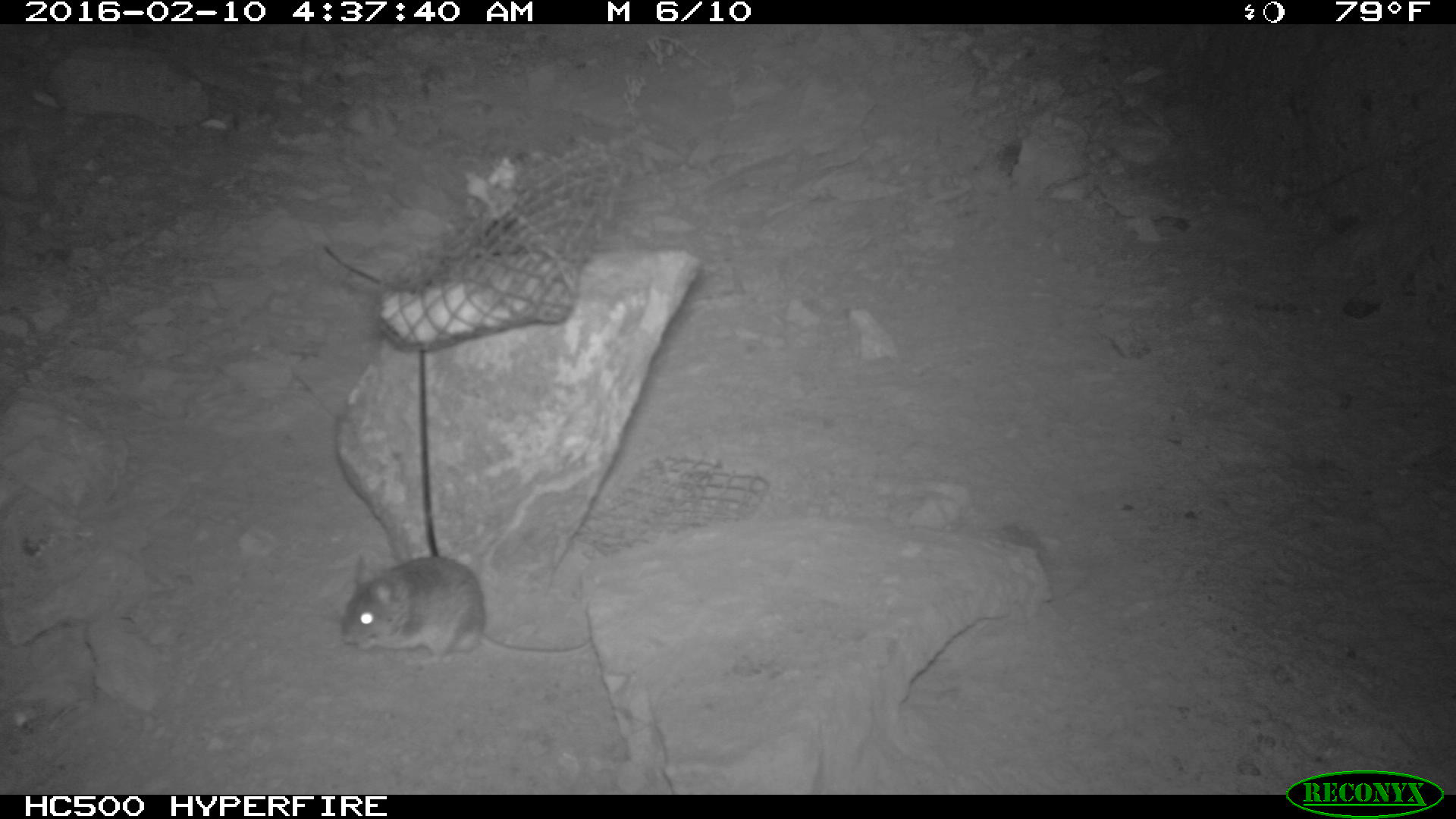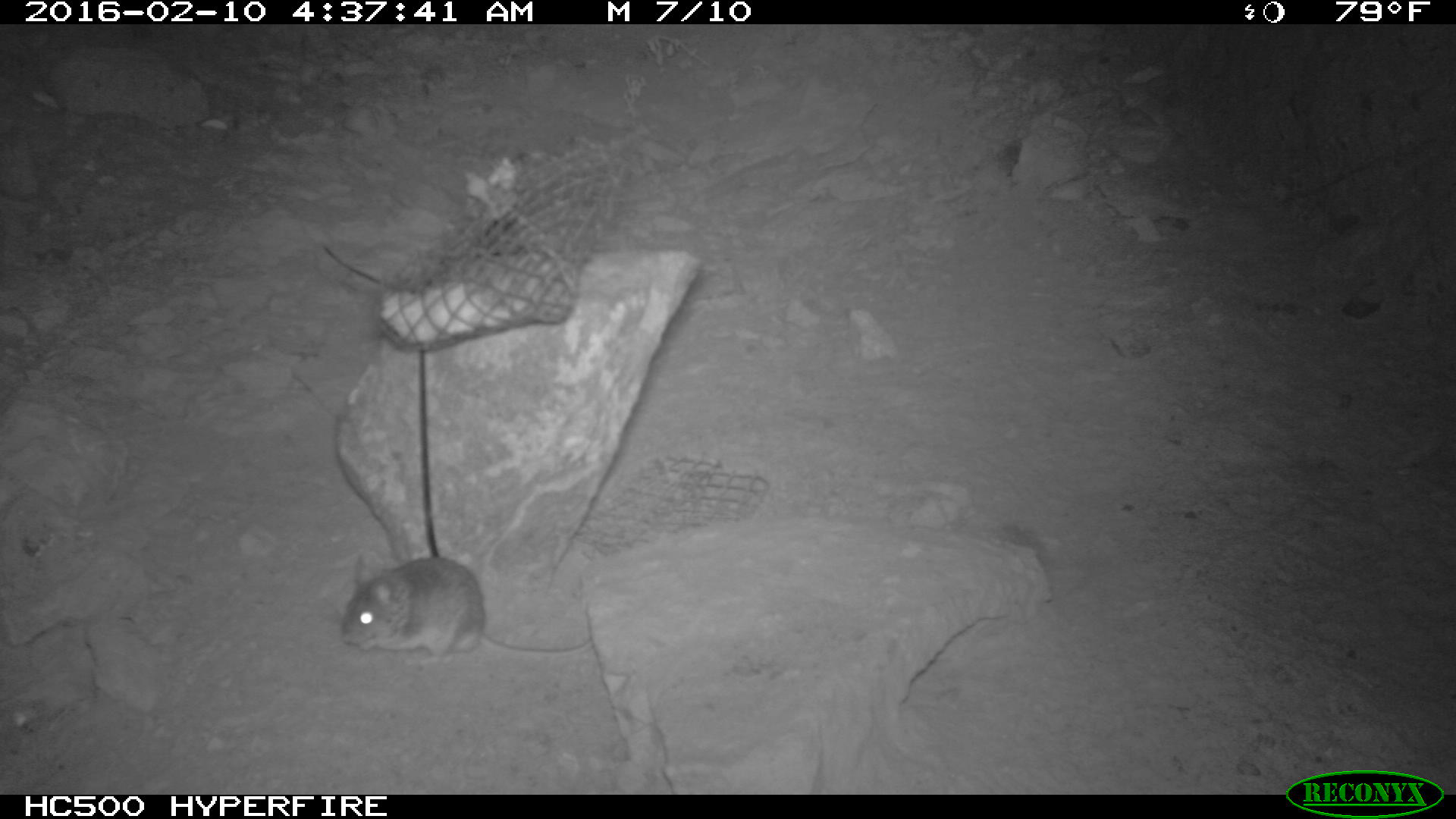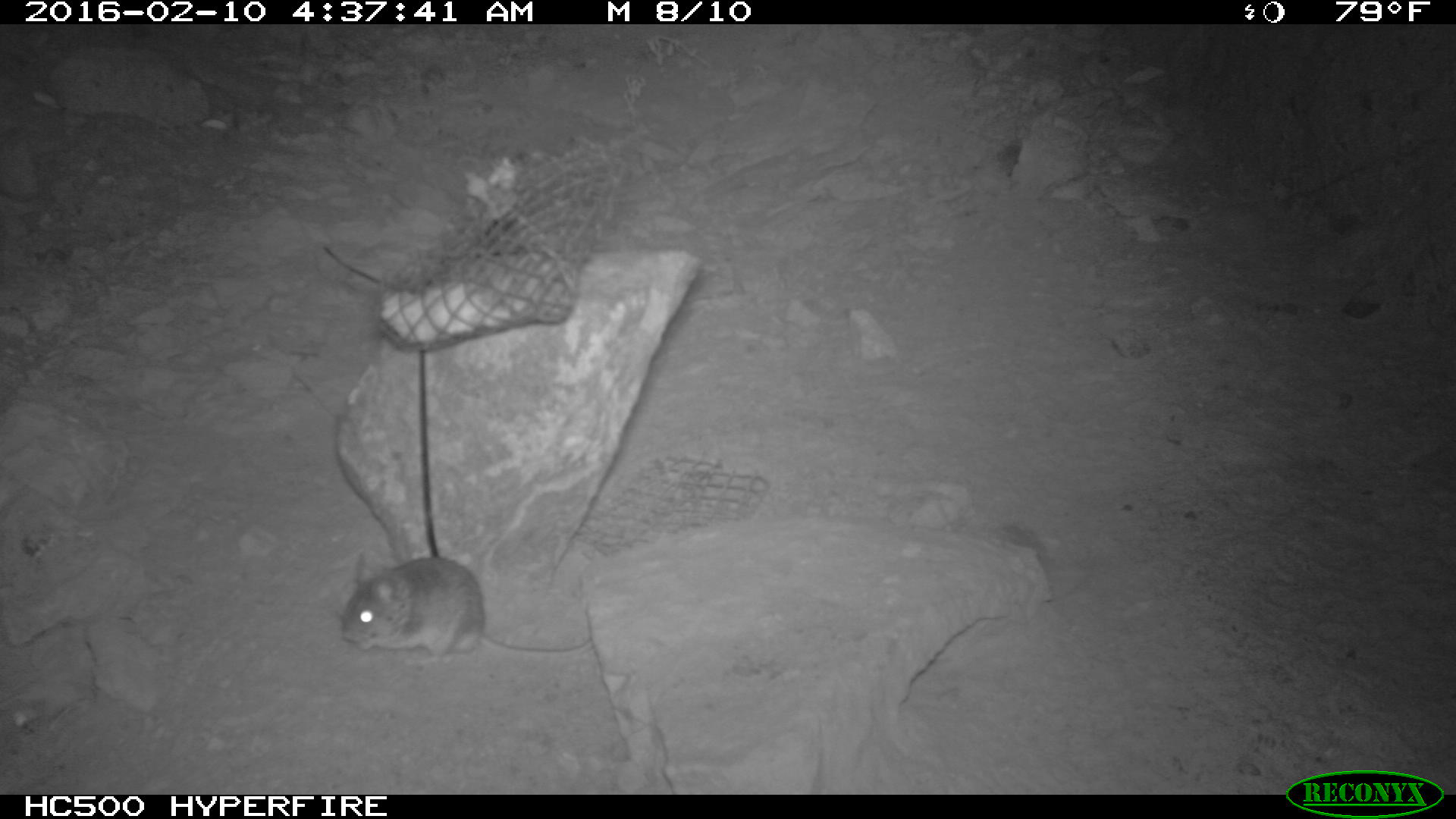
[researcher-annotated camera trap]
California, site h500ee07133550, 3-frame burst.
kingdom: Animalia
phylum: Chordata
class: Mammalia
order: Rodentia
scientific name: Rodentia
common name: rodent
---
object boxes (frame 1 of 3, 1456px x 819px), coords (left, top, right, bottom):
rodent: (340, 555, 592, 661)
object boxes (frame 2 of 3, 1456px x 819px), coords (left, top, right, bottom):
rodent: (341, 554, 593, 665)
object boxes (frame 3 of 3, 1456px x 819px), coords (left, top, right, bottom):
rodent: (337, 544, 593, 668)